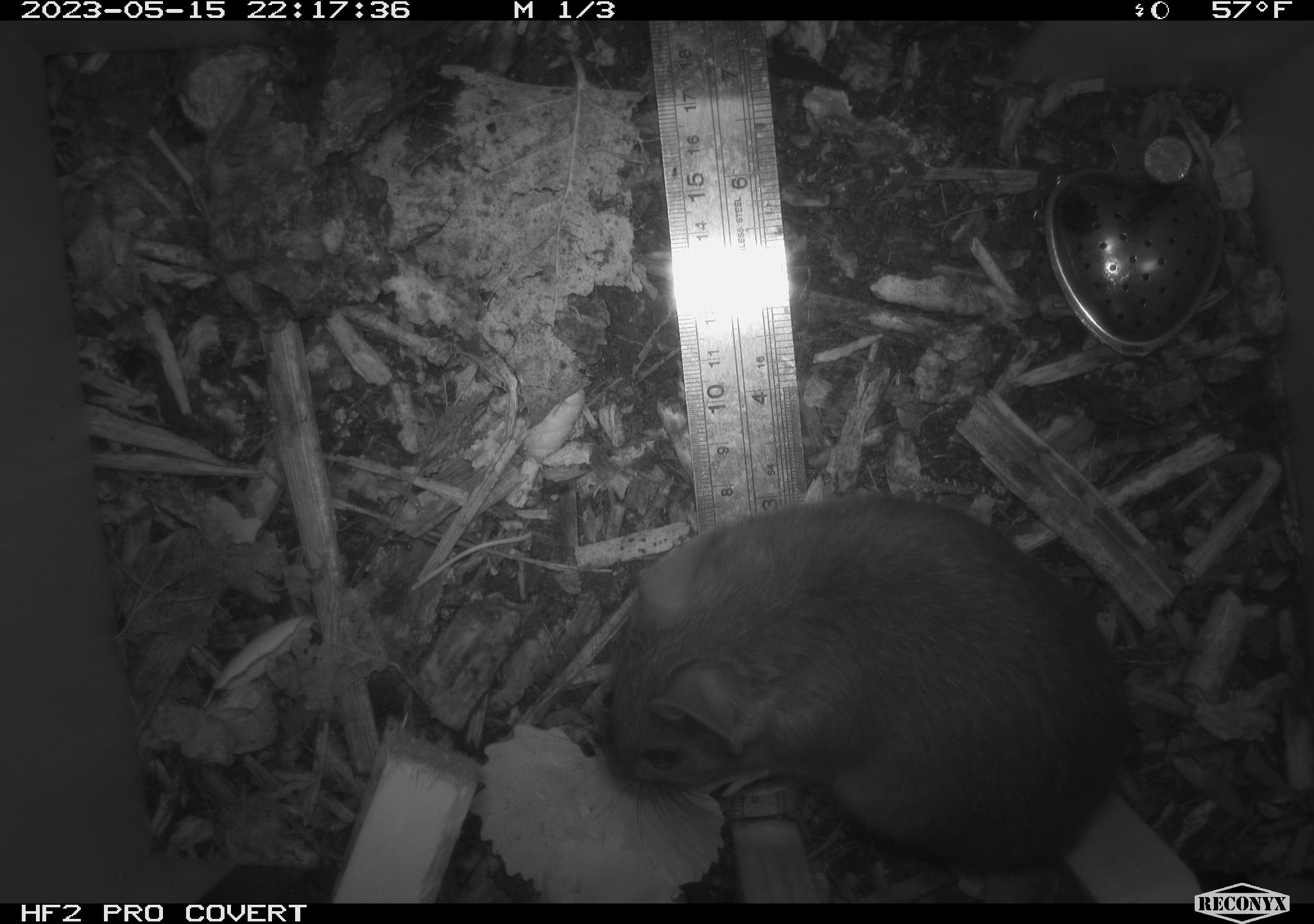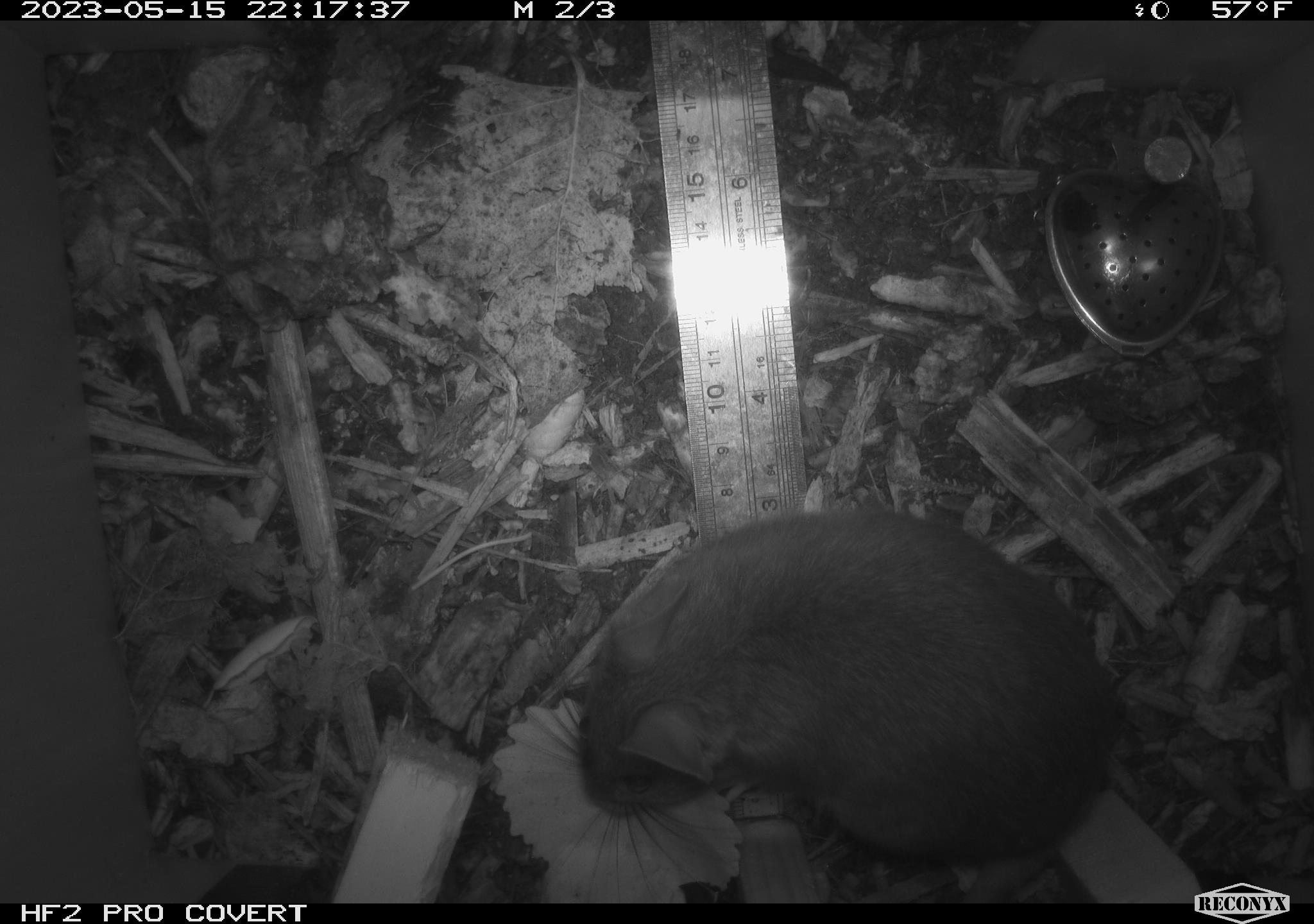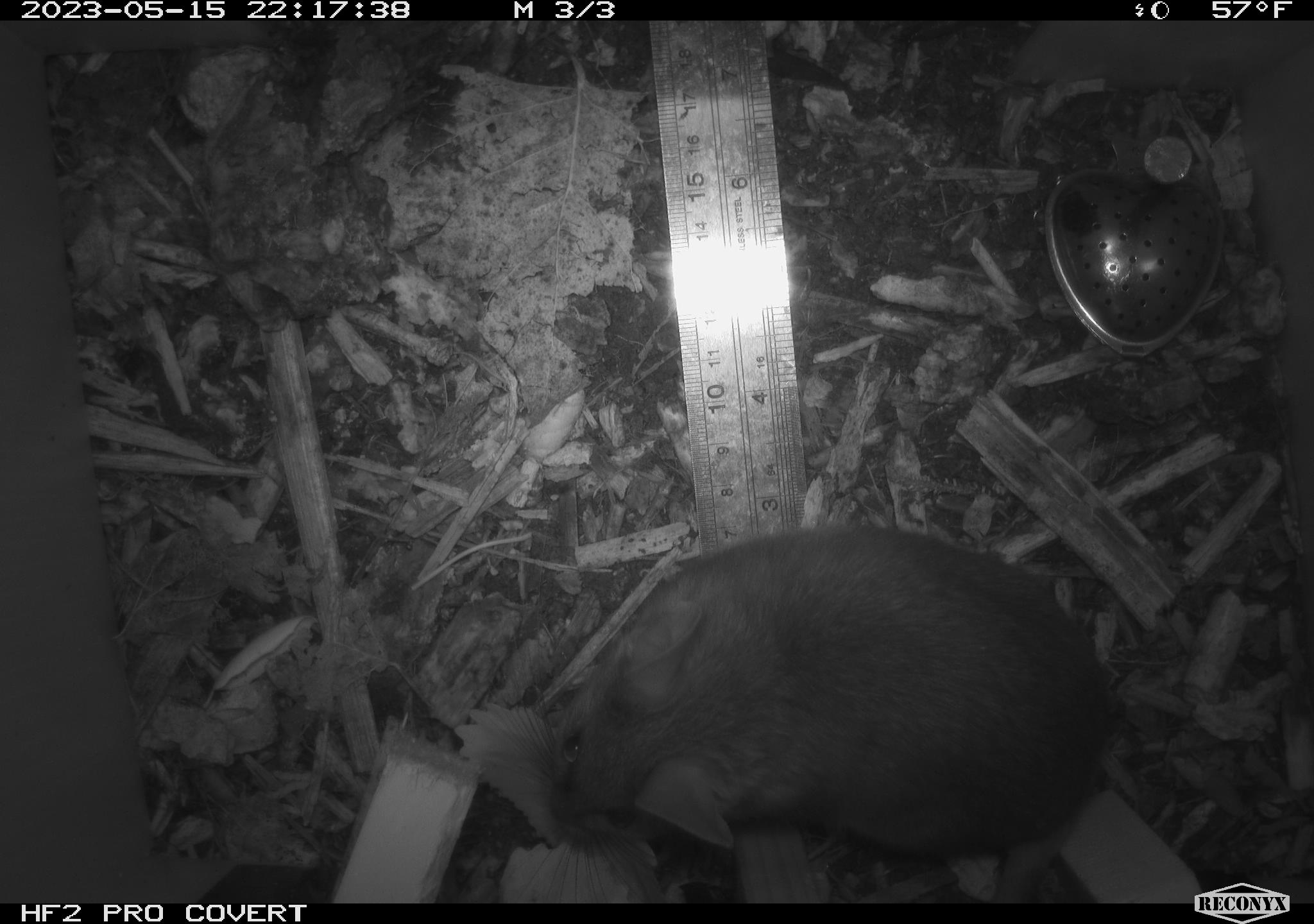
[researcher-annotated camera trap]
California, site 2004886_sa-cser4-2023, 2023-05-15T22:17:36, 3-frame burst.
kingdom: Animalia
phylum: Chordata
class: Mammalia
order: Rodentia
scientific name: Rodentia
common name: woodrat or rat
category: woodrat or rat species